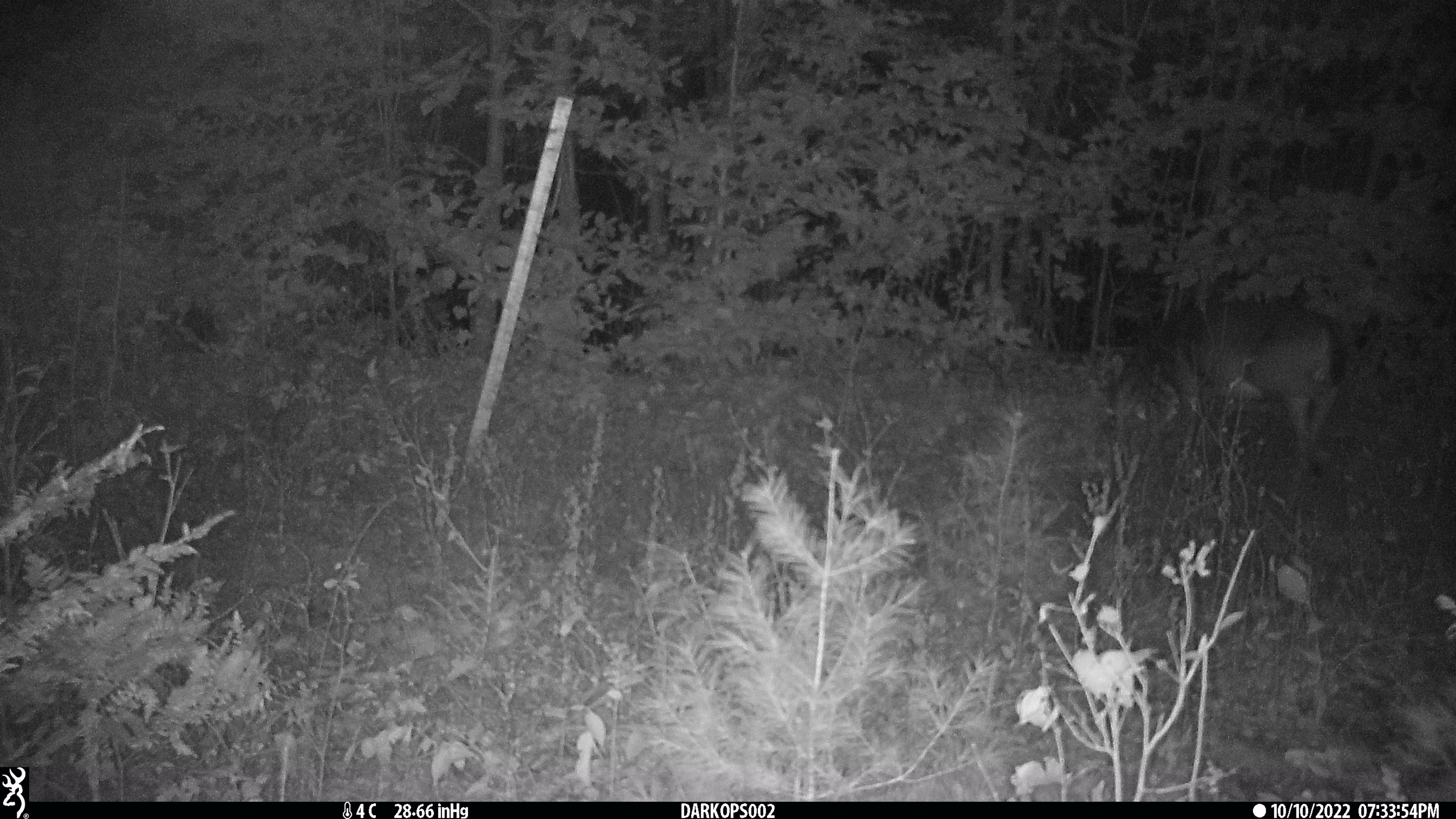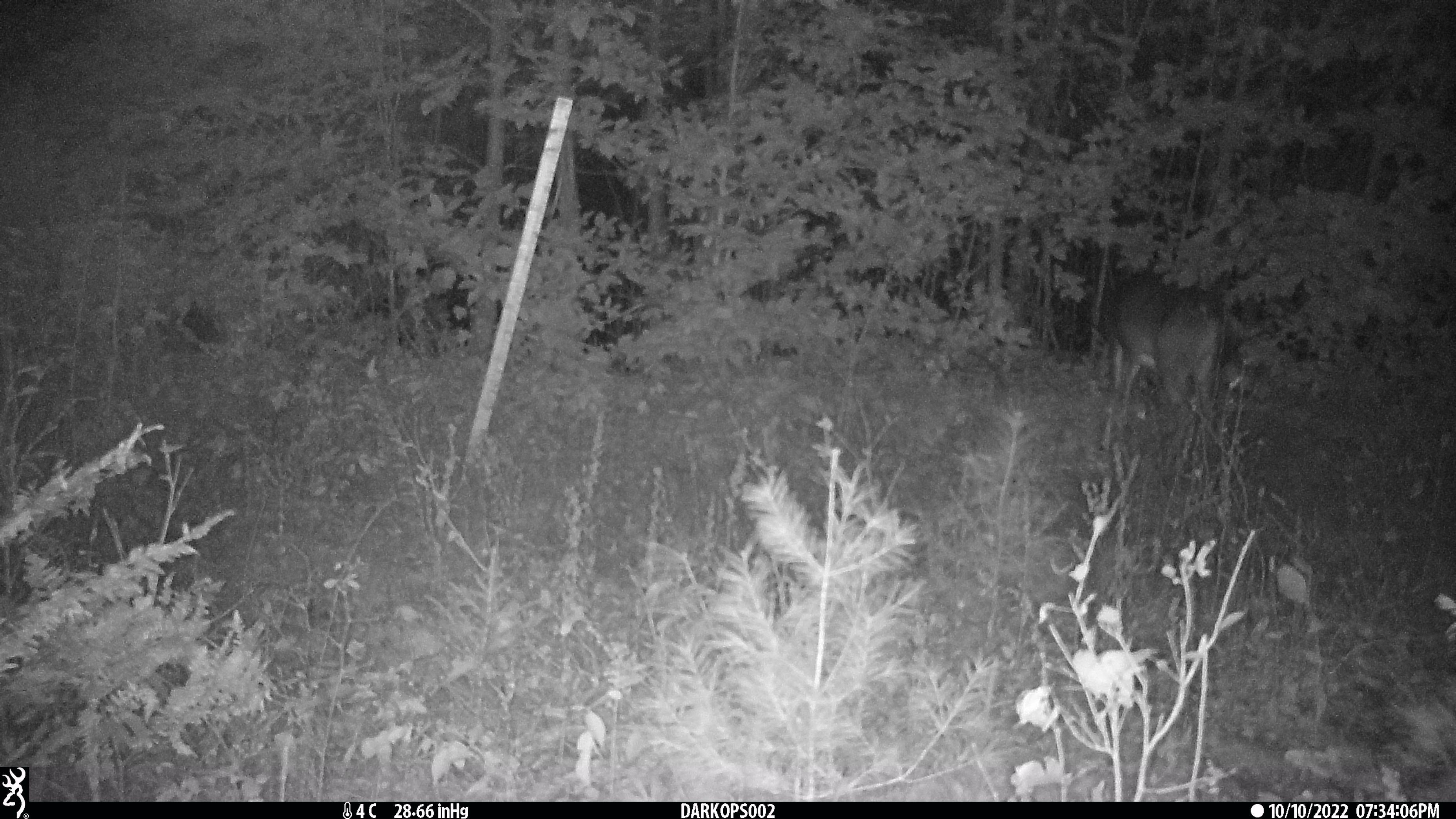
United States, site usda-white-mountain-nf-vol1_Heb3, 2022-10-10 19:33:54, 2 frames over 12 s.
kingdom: Animalia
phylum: Chordata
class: Mammalia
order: Artiodactyla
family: Cervidae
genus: Odocoileus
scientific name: Odocoileus virginianus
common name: white-tailed deer